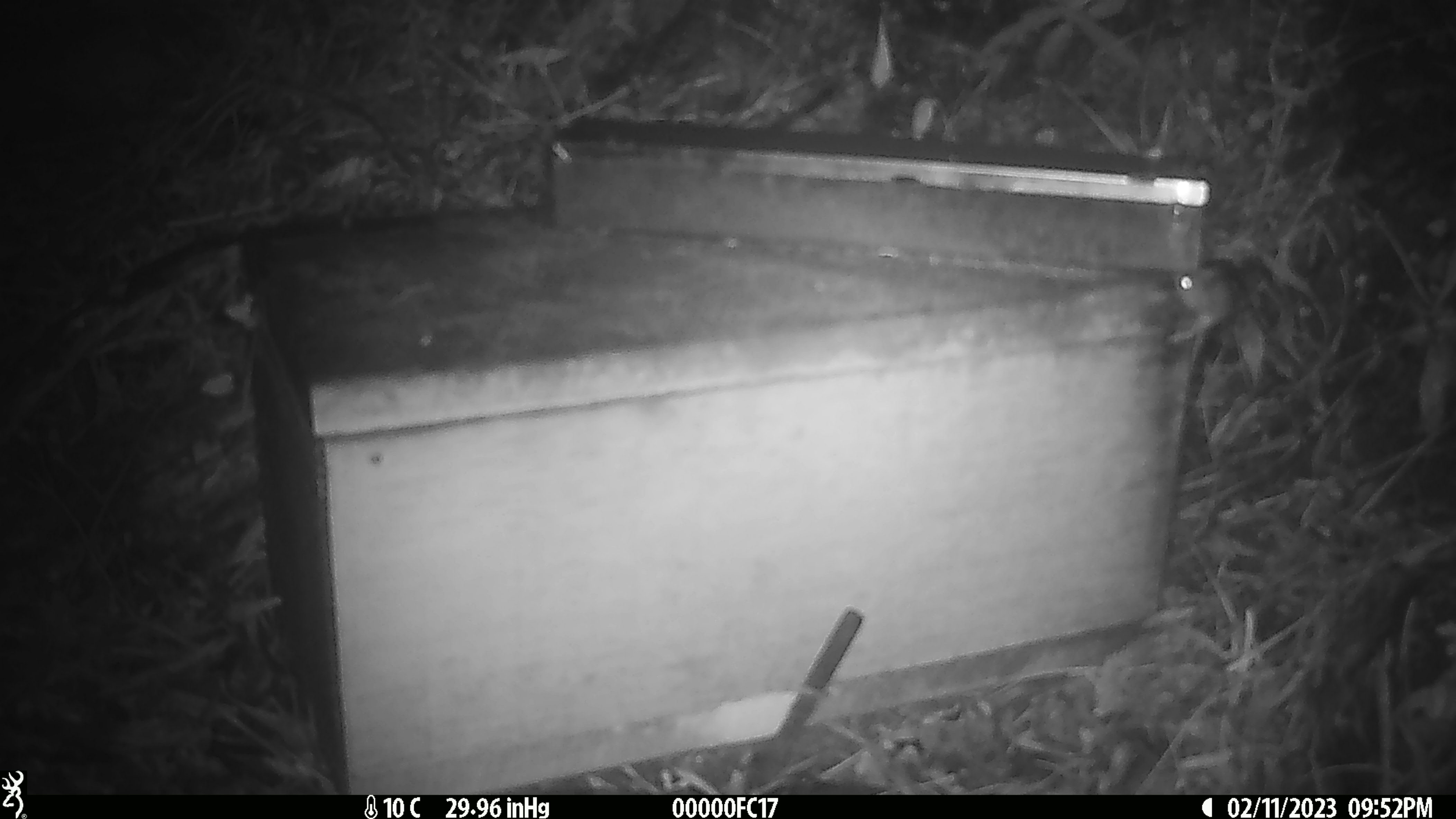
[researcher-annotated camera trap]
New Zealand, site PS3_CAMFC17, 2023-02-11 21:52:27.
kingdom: Animalia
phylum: Chordata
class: Mammalia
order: Rodentia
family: Muridae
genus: Mus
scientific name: Mus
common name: mouse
Mouse (Mus).